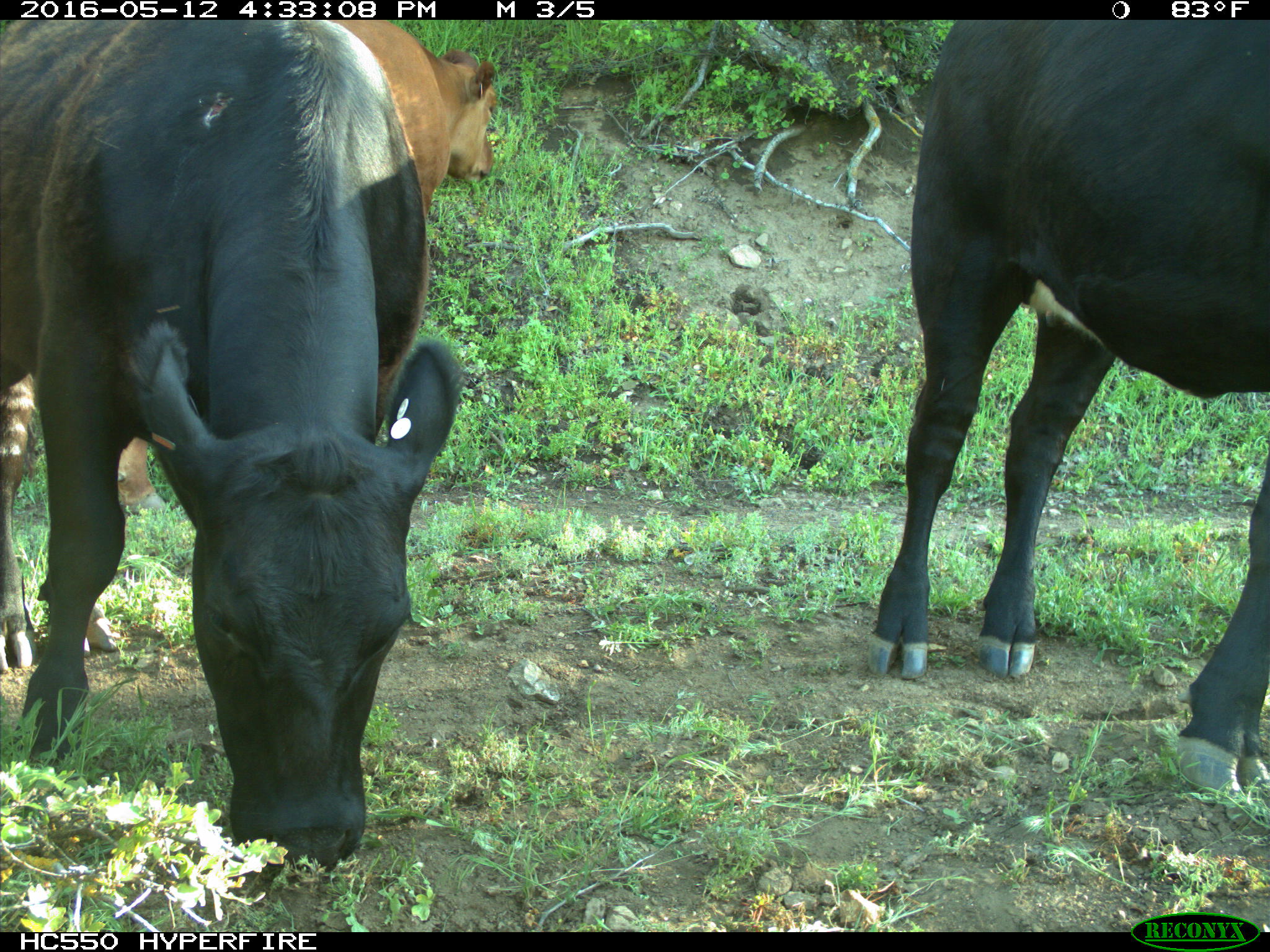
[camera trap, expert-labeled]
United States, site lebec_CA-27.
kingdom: Animalia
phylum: Chordata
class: Mammalia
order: Artiodactyla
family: Bovidae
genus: Bos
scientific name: Bos taurus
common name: domestic cow